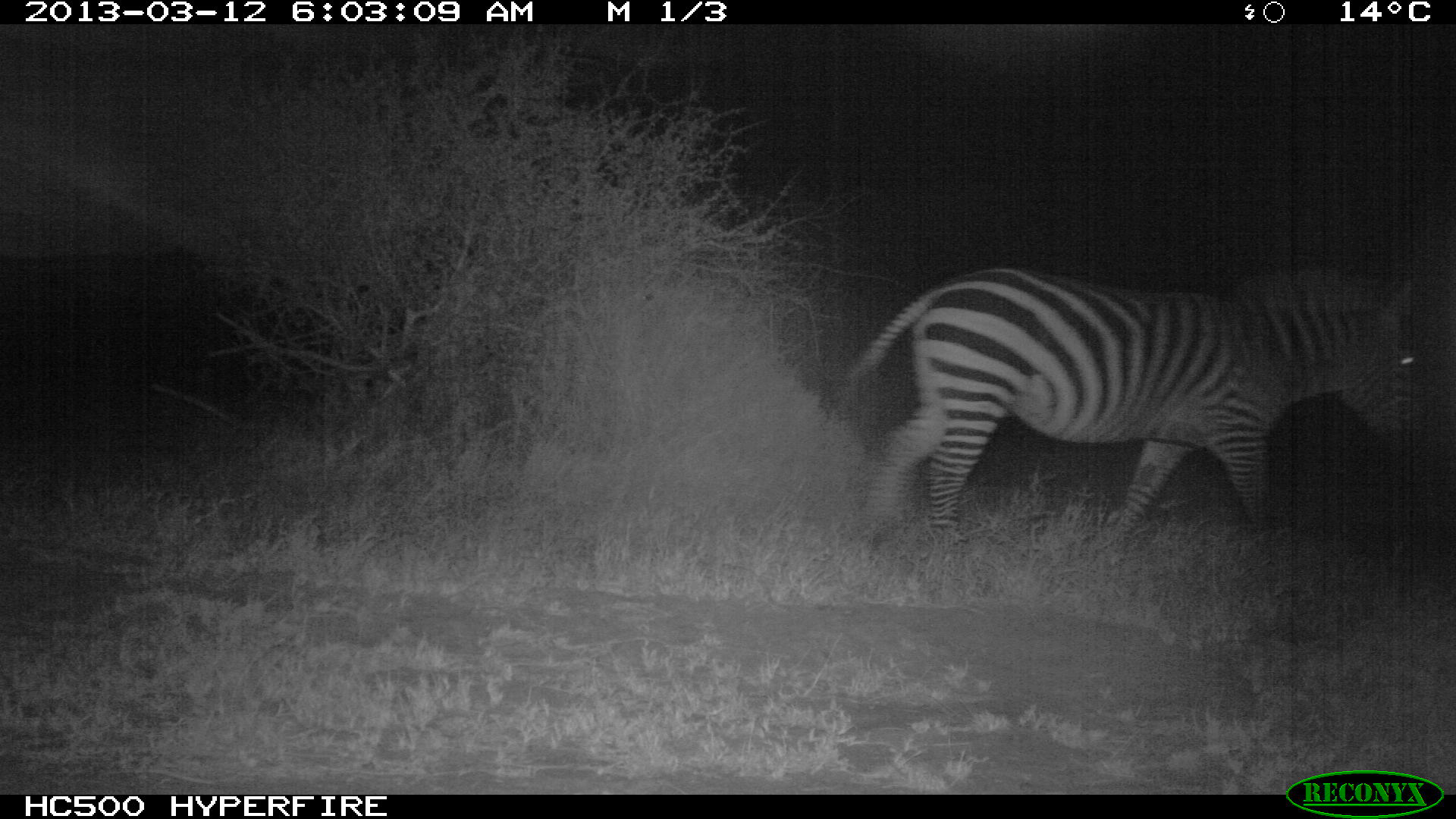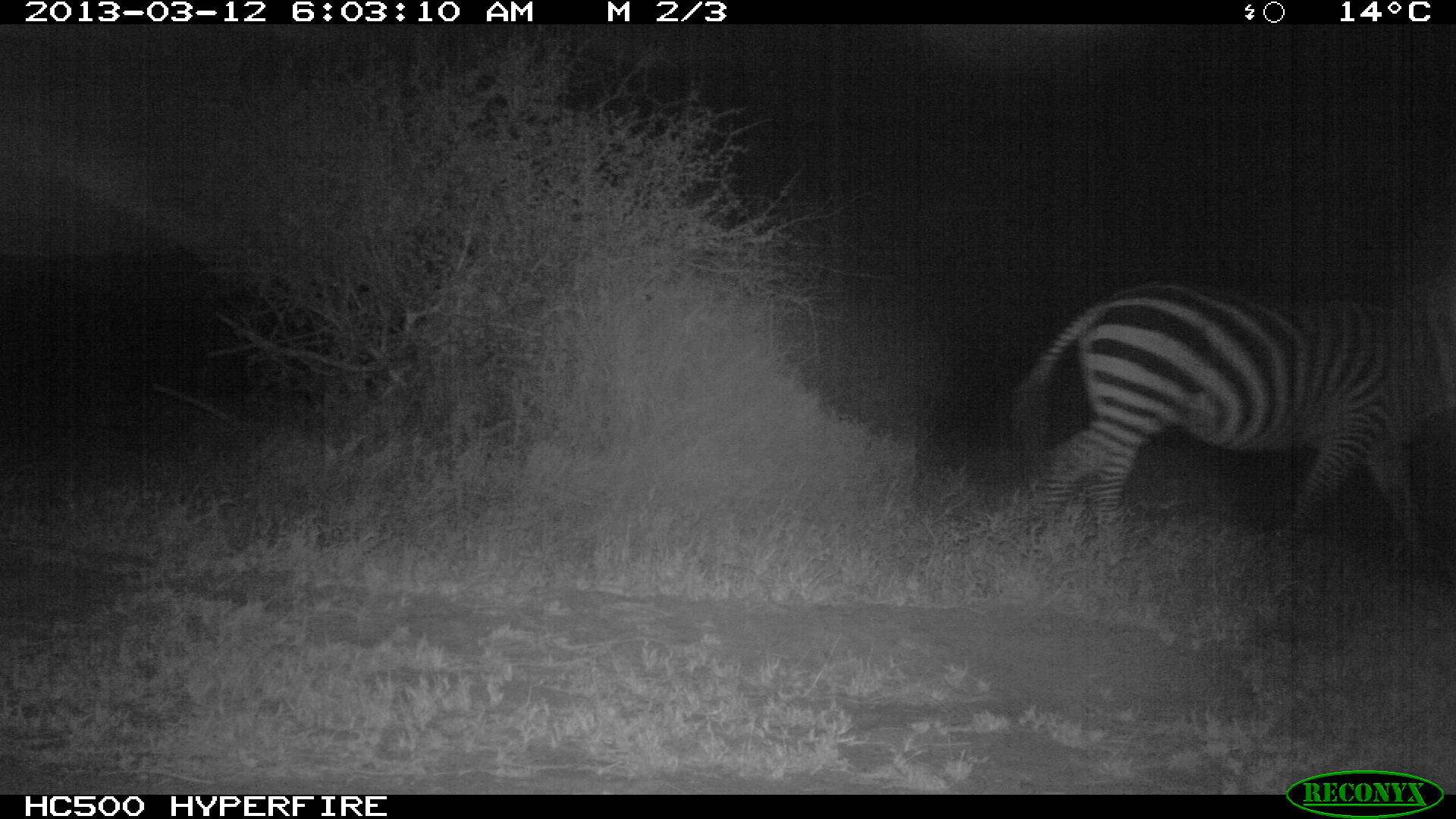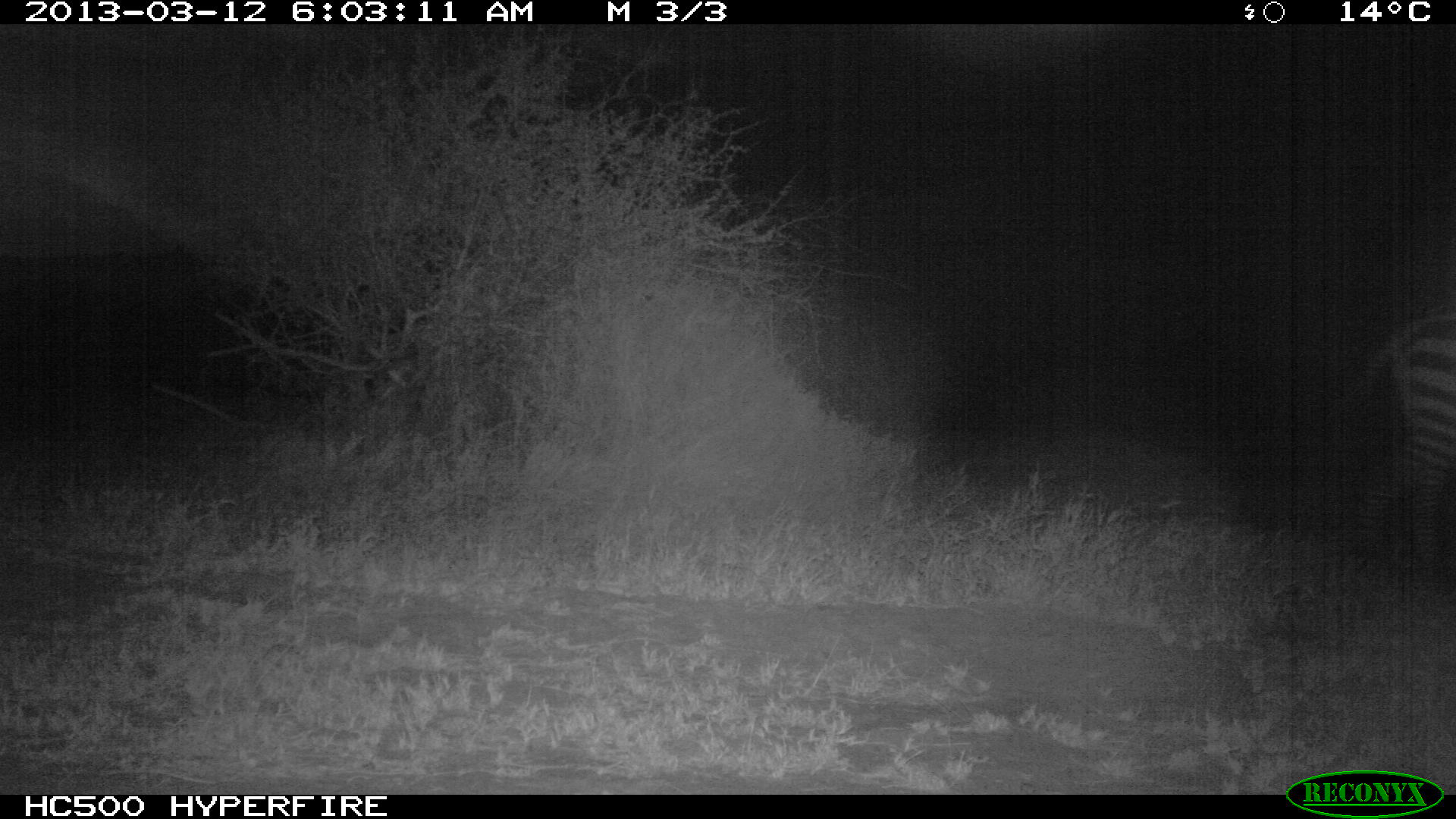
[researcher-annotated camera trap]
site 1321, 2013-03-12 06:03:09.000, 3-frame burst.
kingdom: Animalia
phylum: Chordata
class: Mammalia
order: Perissodactyla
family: Equidae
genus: Equus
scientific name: Equus quagga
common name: plains zebra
Equus quagga (plains zebra), count 1.